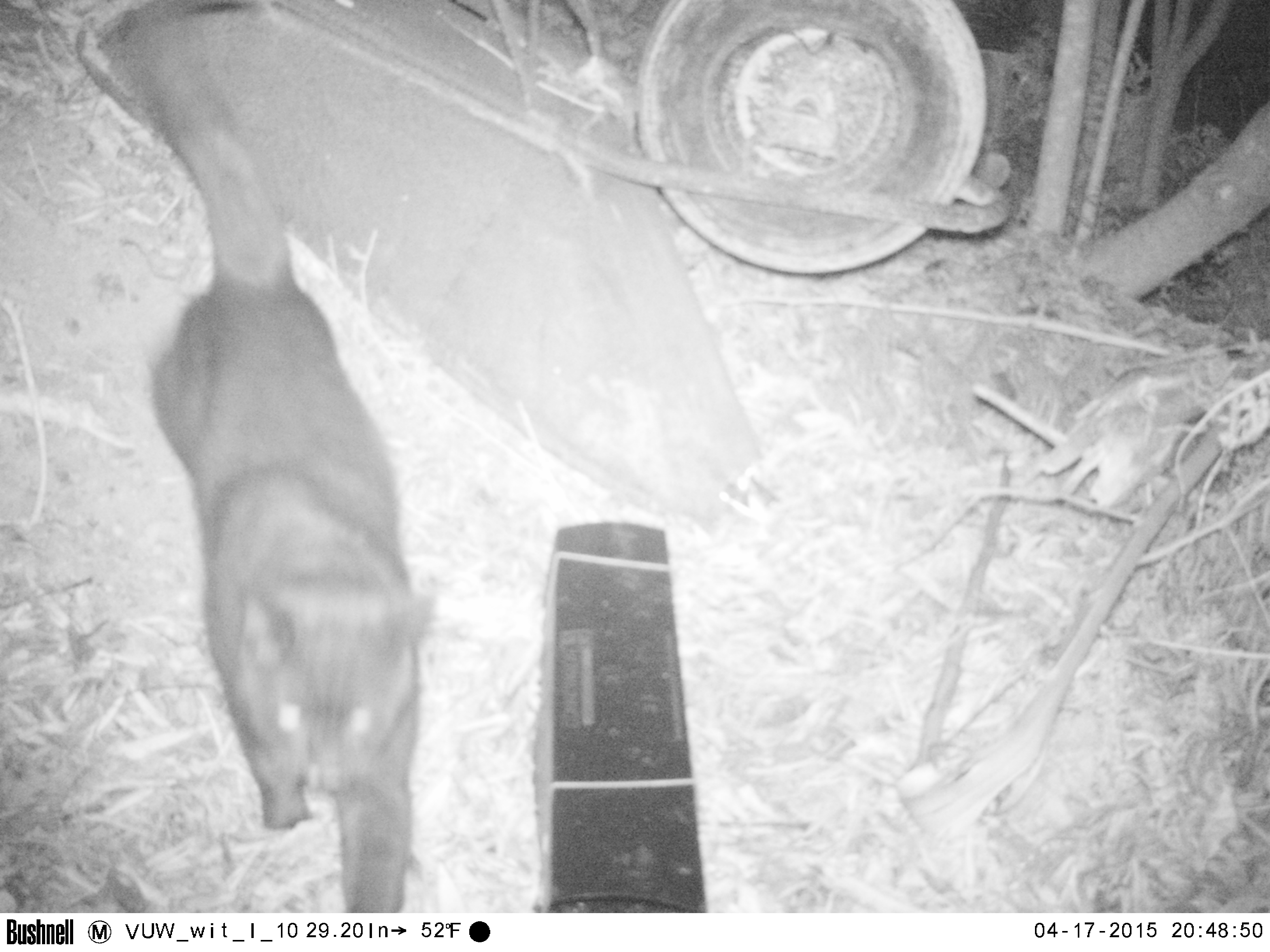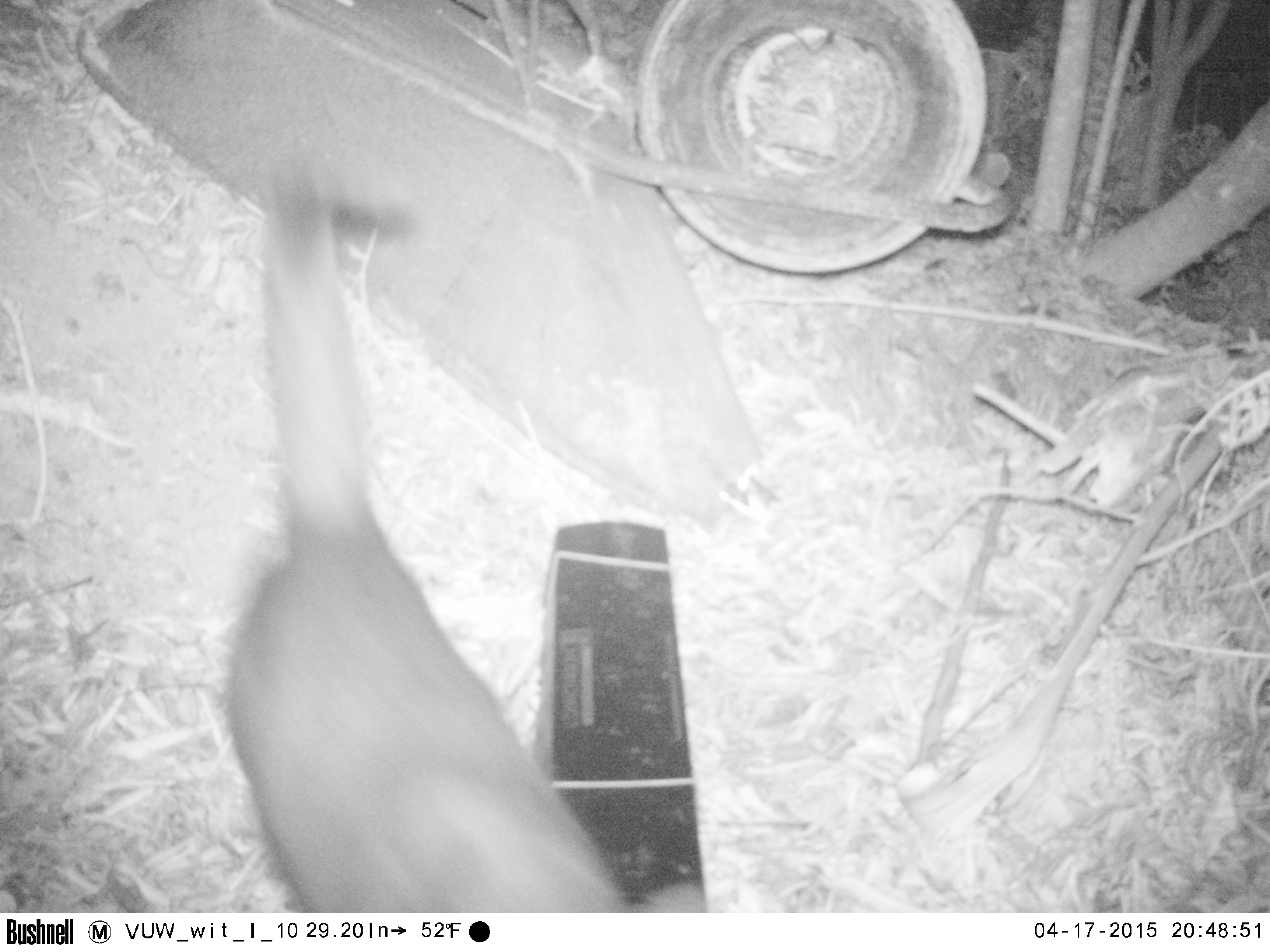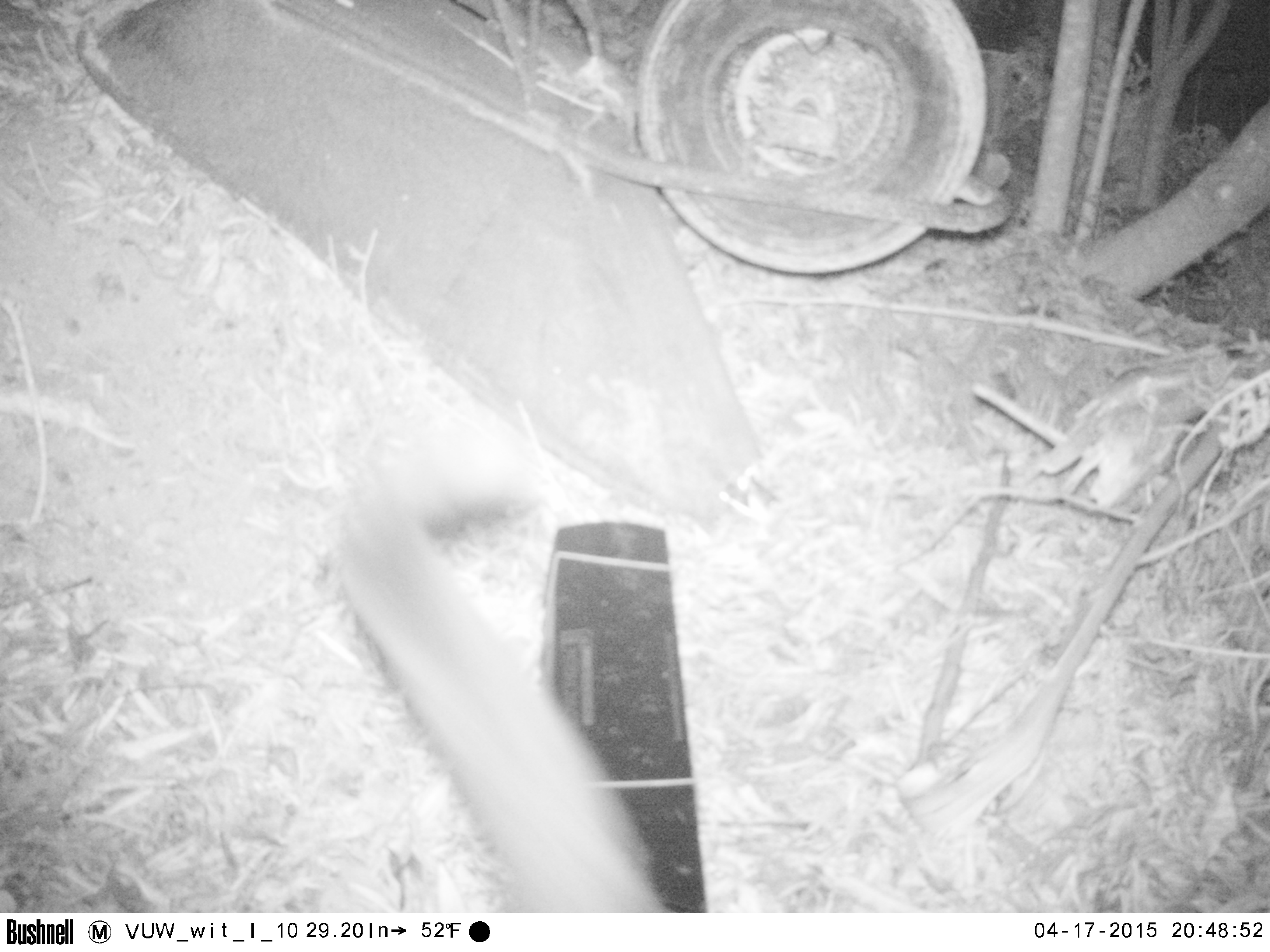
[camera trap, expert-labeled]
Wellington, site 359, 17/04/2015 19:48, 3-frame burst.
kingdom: Animalia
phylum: Chordata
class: Mammalia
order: Carnivora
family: Felidae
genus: Felis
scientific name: Felis catus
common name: cat